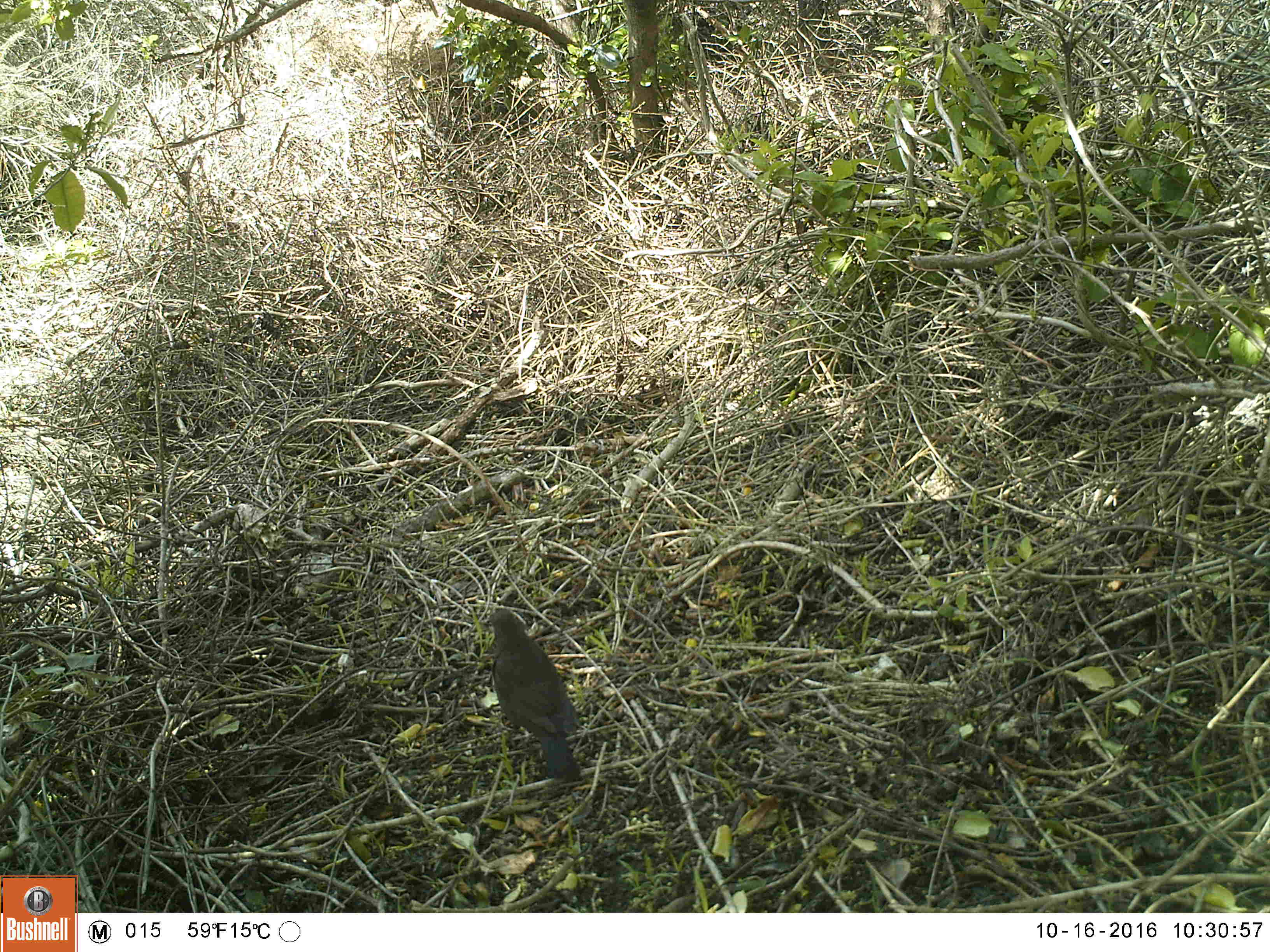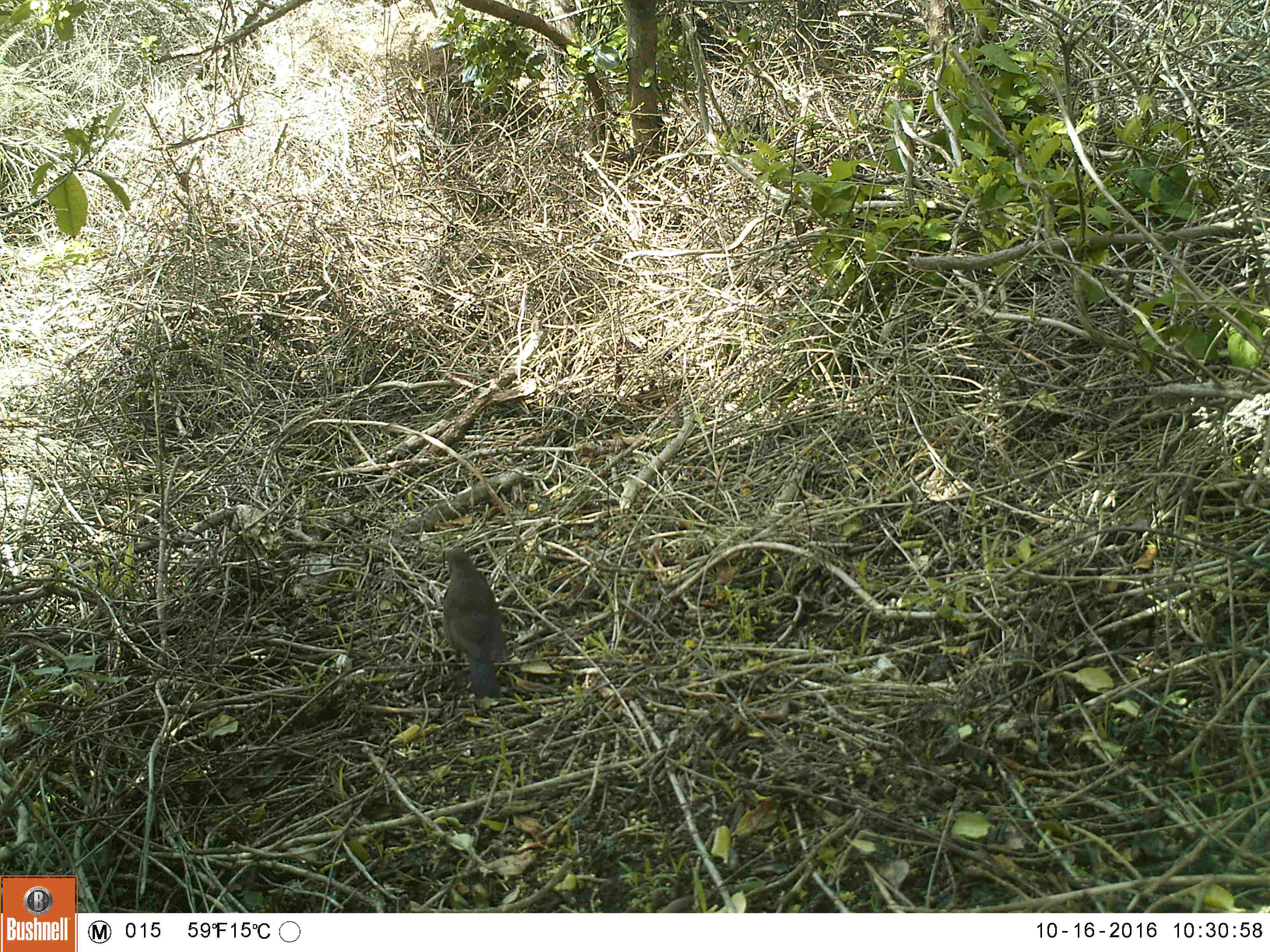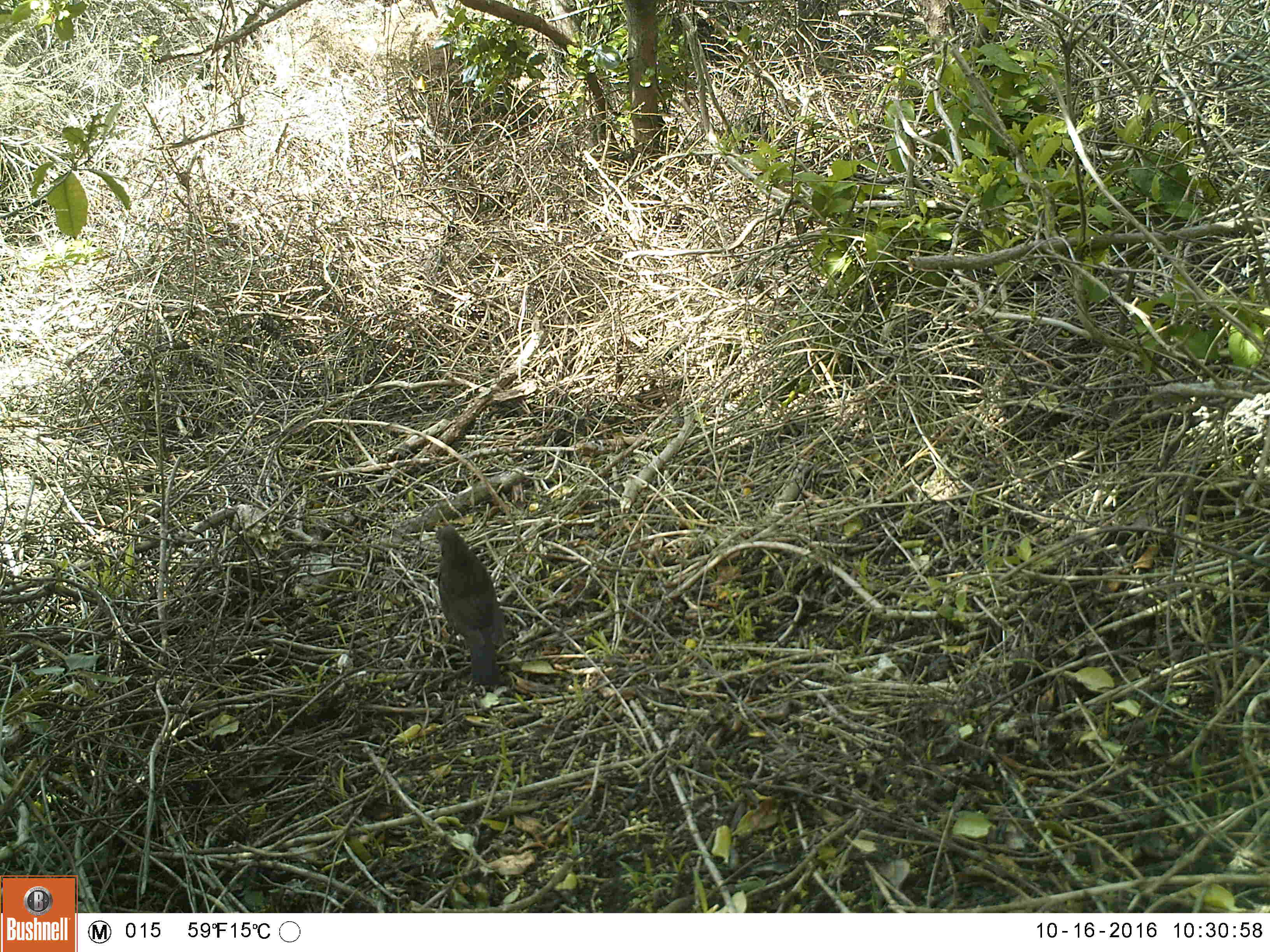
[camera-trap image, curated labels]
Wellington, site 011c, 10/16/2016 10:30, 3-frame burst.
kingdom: Animalia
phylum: Chordata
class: Aves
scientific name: Aves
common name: bird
Bird (Aves).